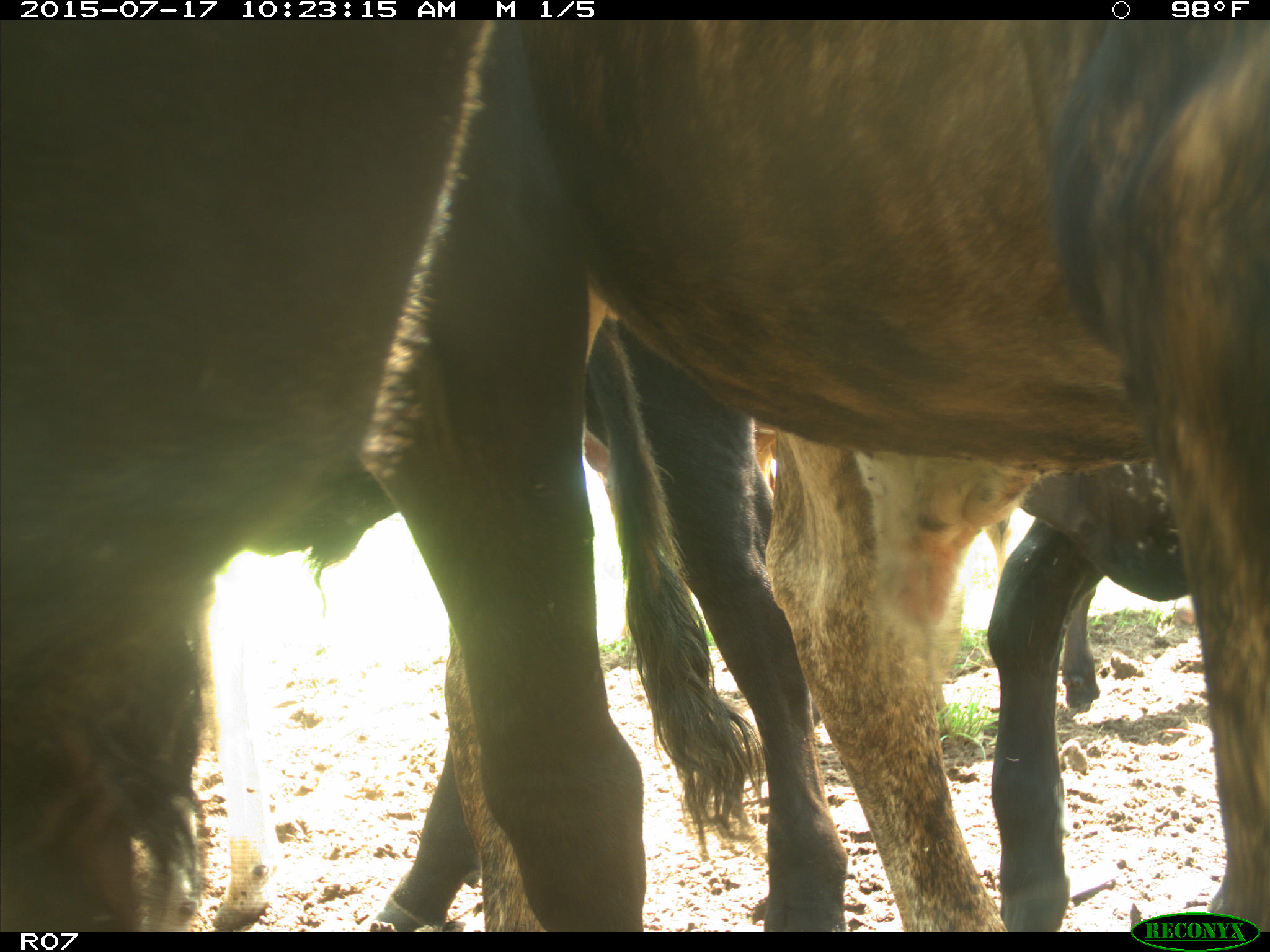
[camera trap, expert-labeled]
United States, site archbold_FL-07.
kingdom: Animalia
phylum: Chordata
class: Mammalia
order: Artiodactyla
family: Bovidae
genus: Bos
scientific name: Bos taurus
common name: domestic cow